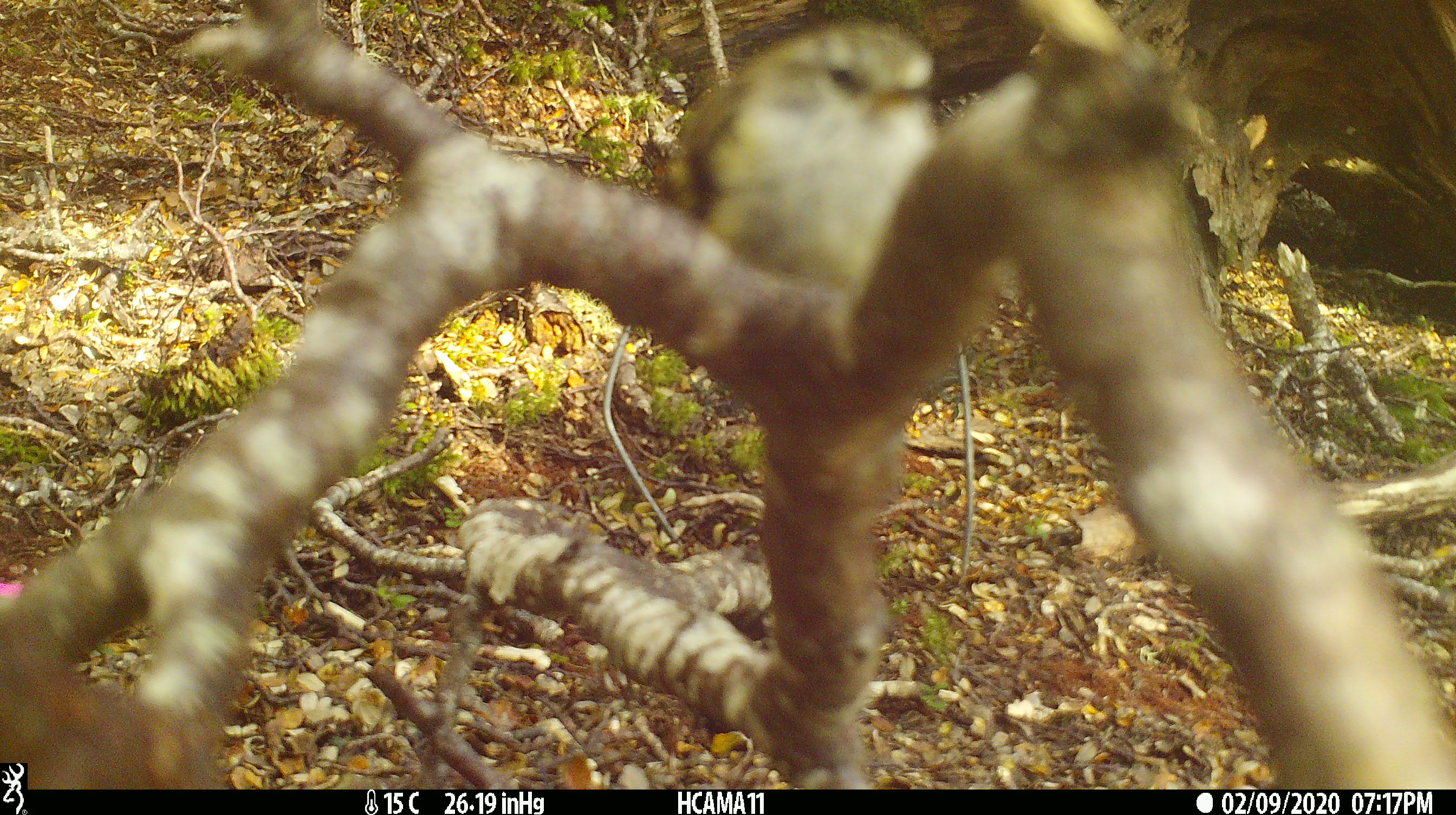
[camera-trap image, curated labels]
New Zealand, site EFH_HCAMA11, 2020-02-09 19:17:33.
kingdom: Animalia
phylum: Chordata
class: Aves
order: Passeriformes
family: Acanthisittidae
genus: Acanthisitta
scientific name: Acanthisitta chloris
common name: rifleman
Rifleman (Acanthisitta chloris).